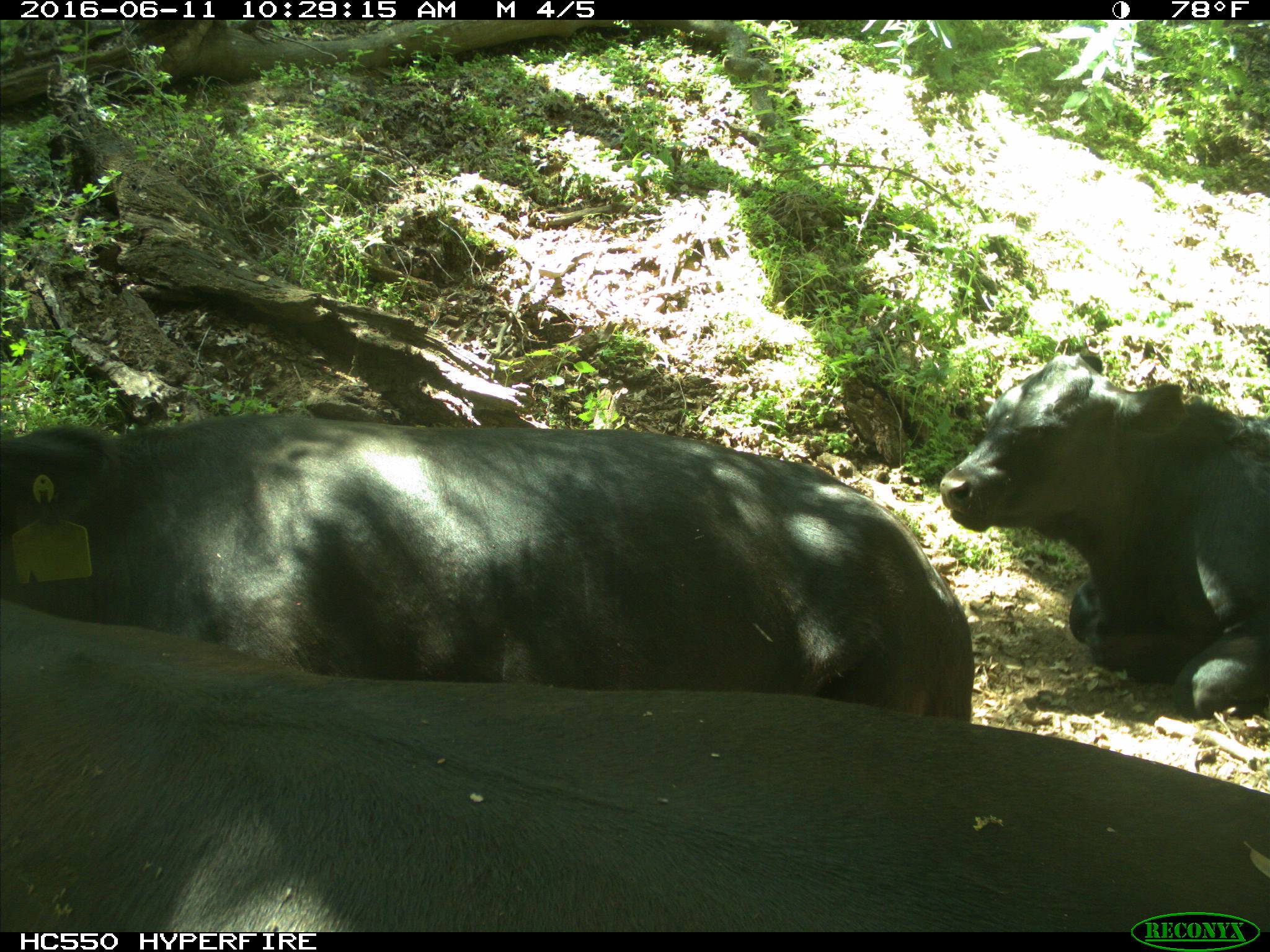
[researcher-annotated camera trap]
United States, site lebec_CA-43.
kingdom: Animalia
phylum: Chordata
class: Mammalia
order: Artiodactyla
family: Bovidae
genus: Bos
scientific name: Bos taurus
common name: domestic cow